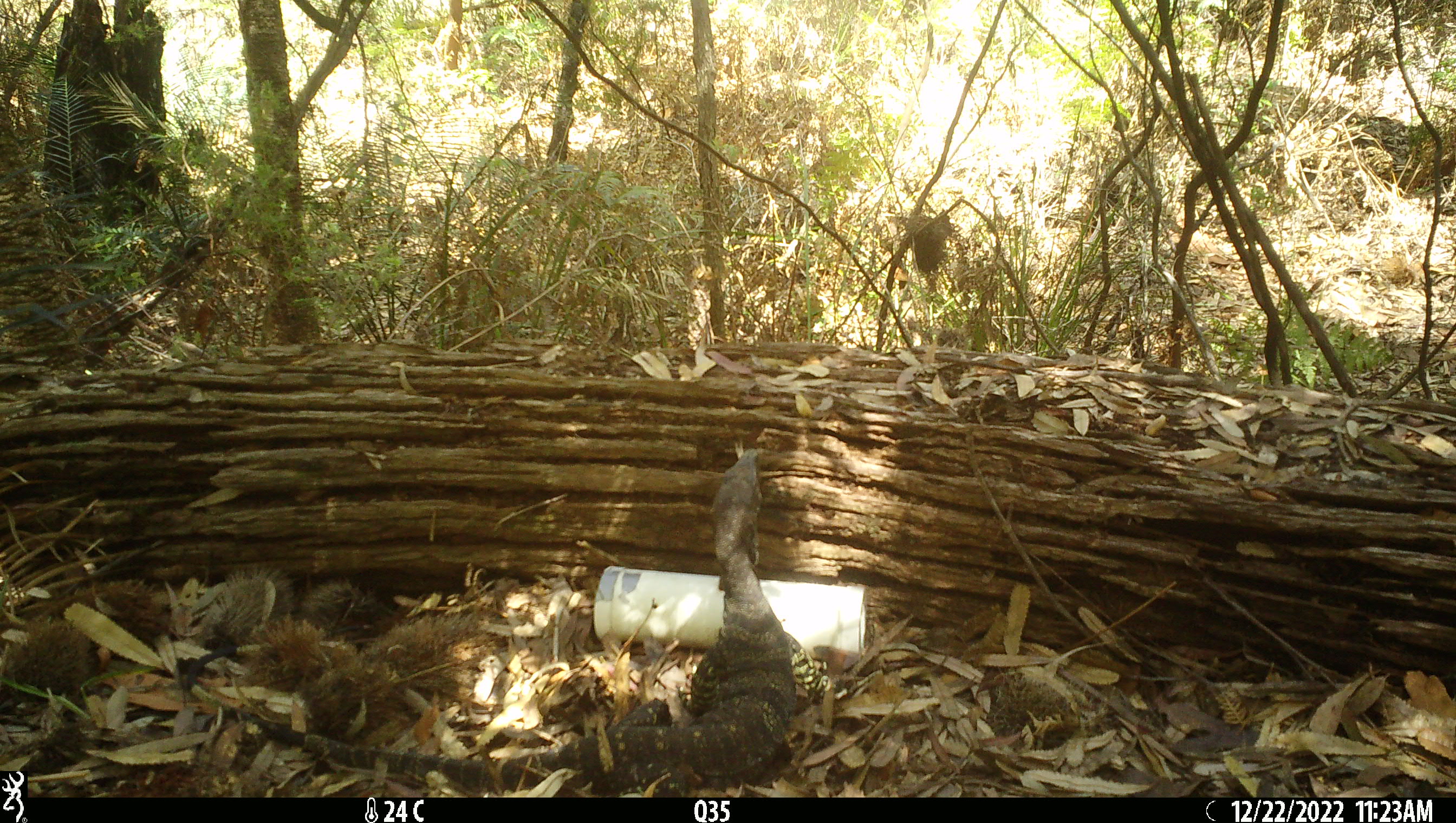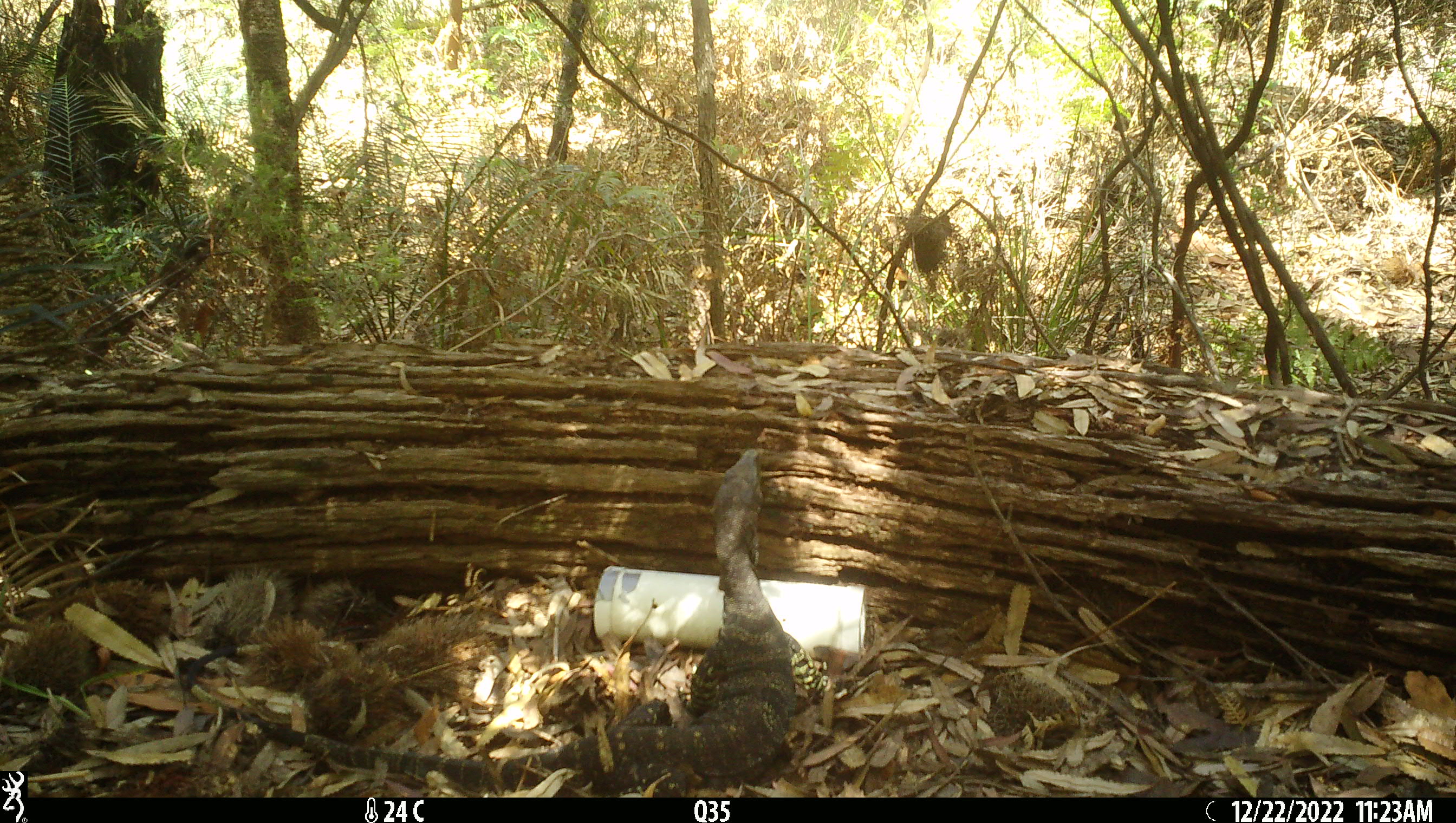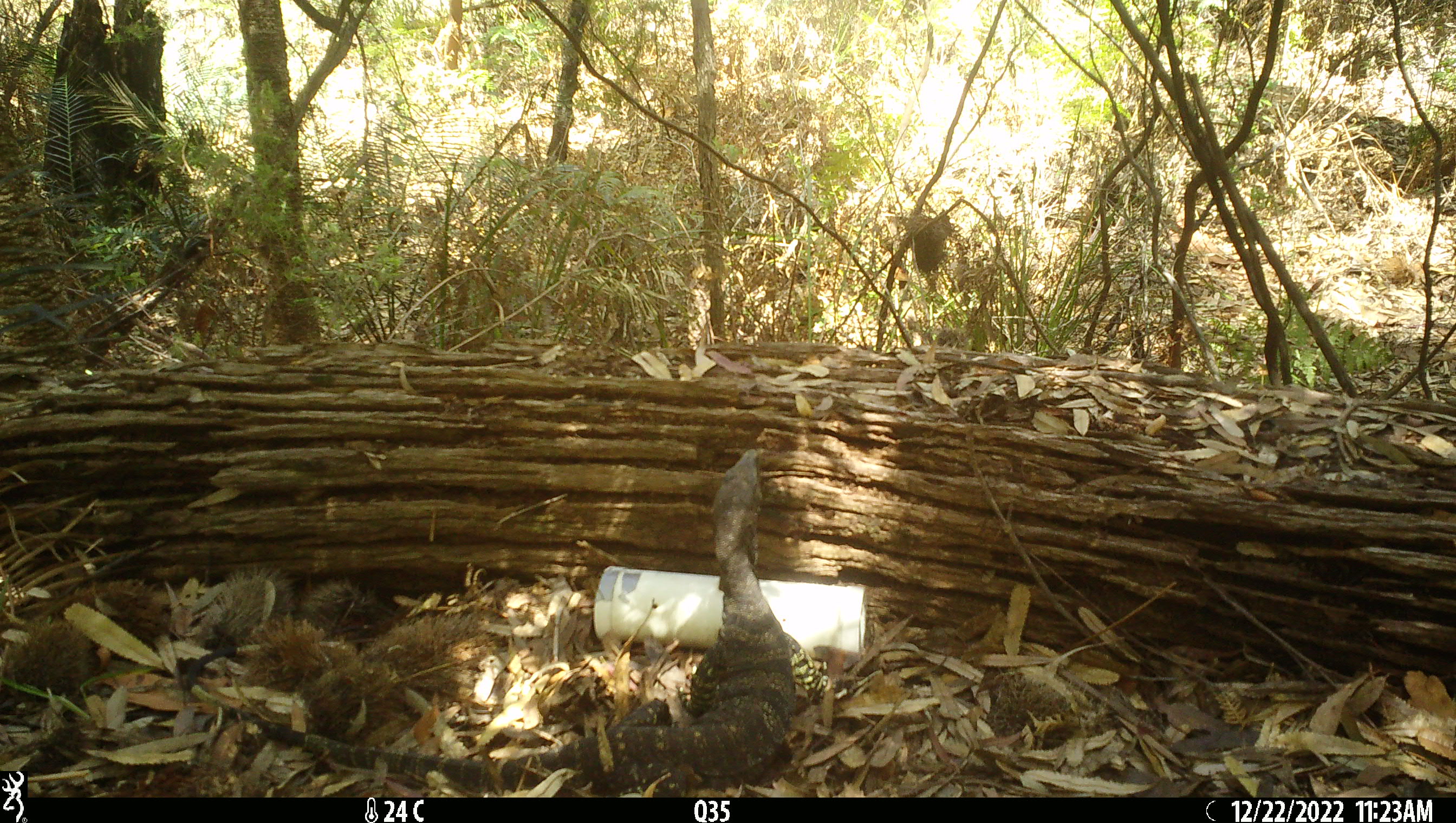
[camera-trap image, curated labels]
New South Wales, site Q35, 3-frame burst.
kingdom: Animalia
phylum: Chordata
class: Reptilia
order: Squamata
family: Varanidae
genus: Varanus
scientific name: Varanus varius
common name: lace monitor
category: goanna